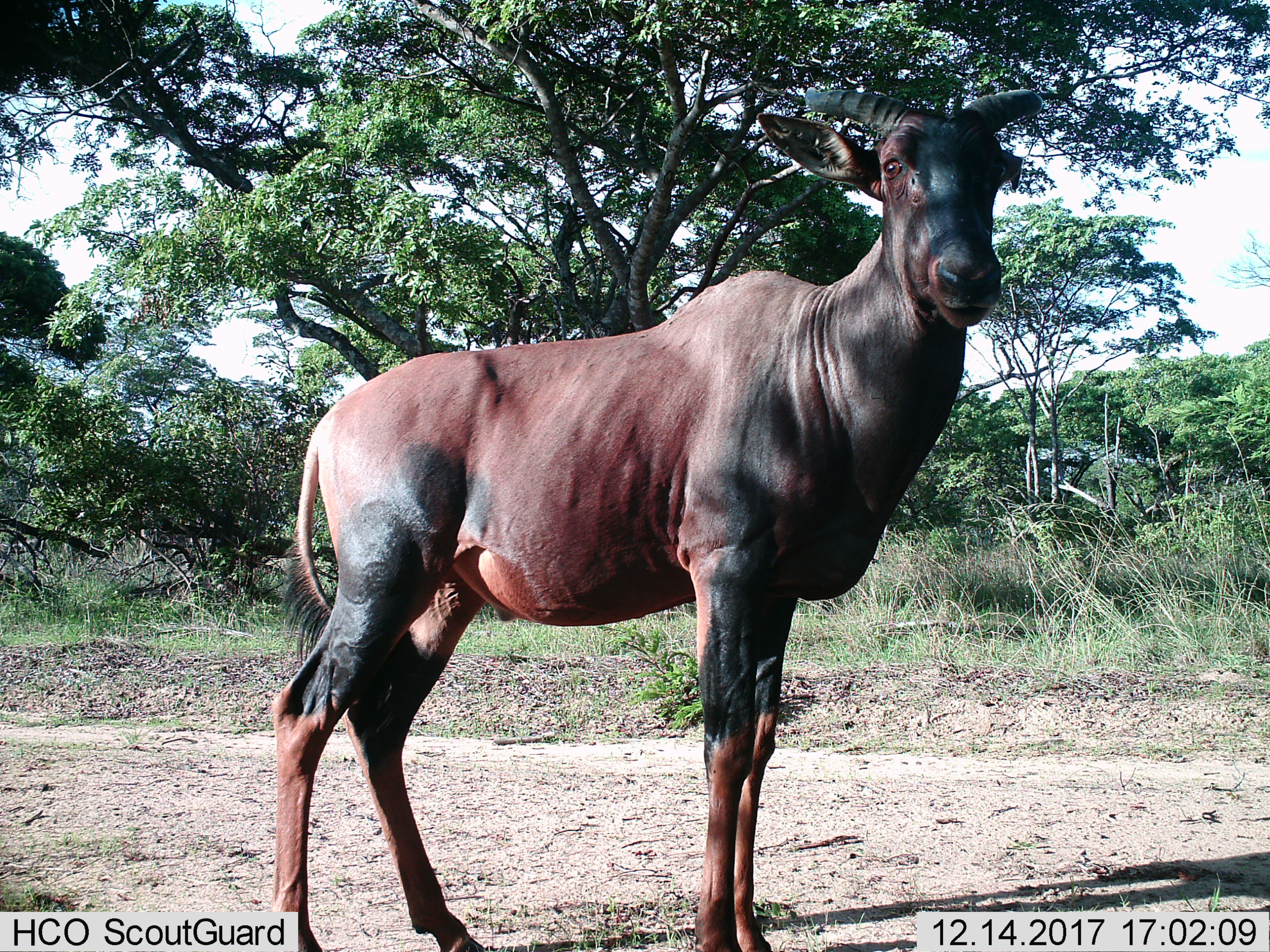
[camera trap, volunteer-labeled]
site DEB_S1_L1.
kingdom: Animalia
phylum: Chordata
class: Mammalia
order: Artiodactyla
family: Bovidae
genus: Damaliscus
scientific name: Damaliscus lunatus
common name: tsessebe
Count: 1.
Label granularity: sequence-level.